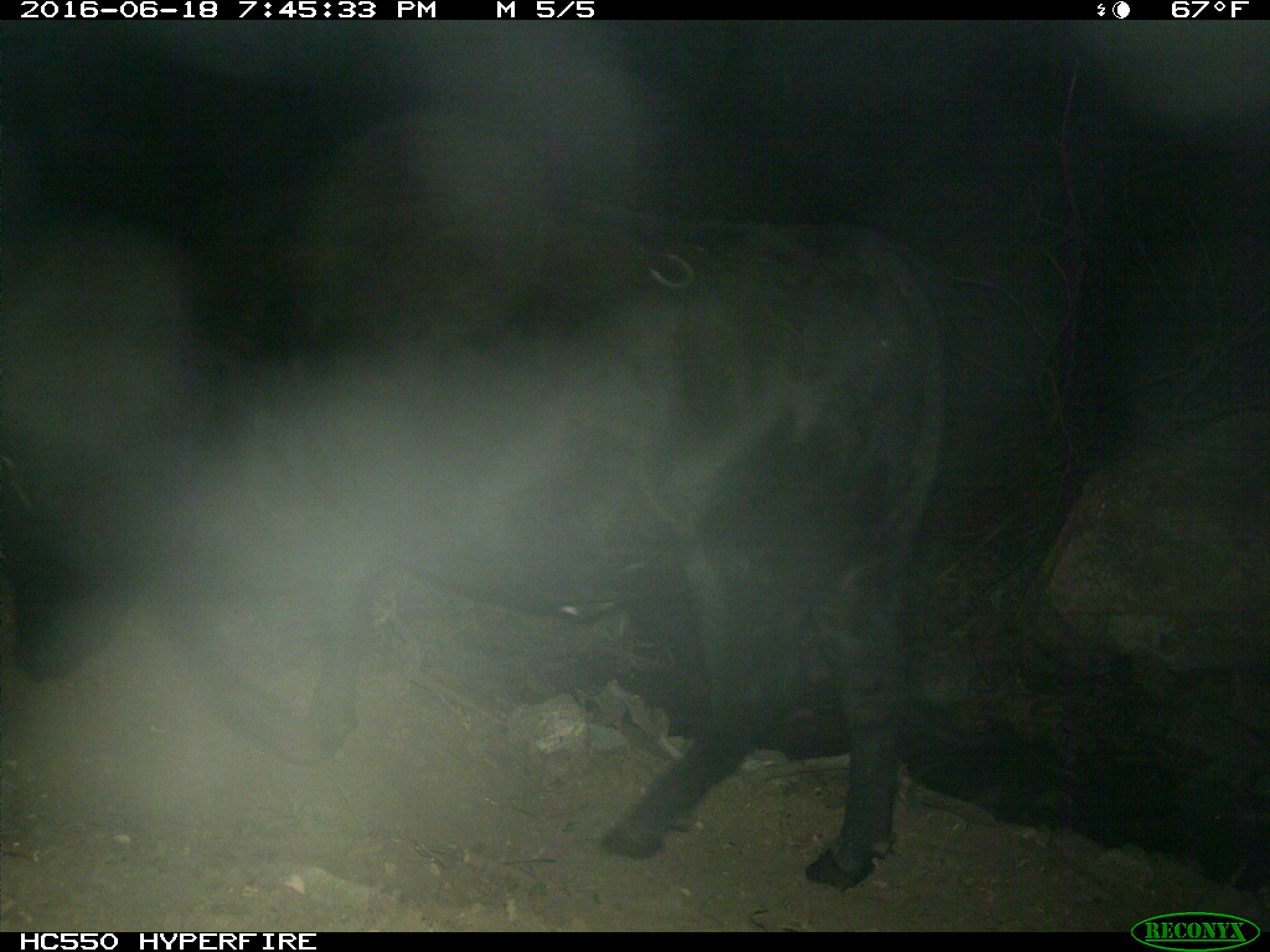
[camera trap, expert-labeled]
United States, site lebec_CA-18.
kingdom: Animalia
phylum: Chordata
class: Mammalia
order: Artiodactyla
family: Bovidae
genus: Bos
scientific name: Bos taurus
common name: domestic cow